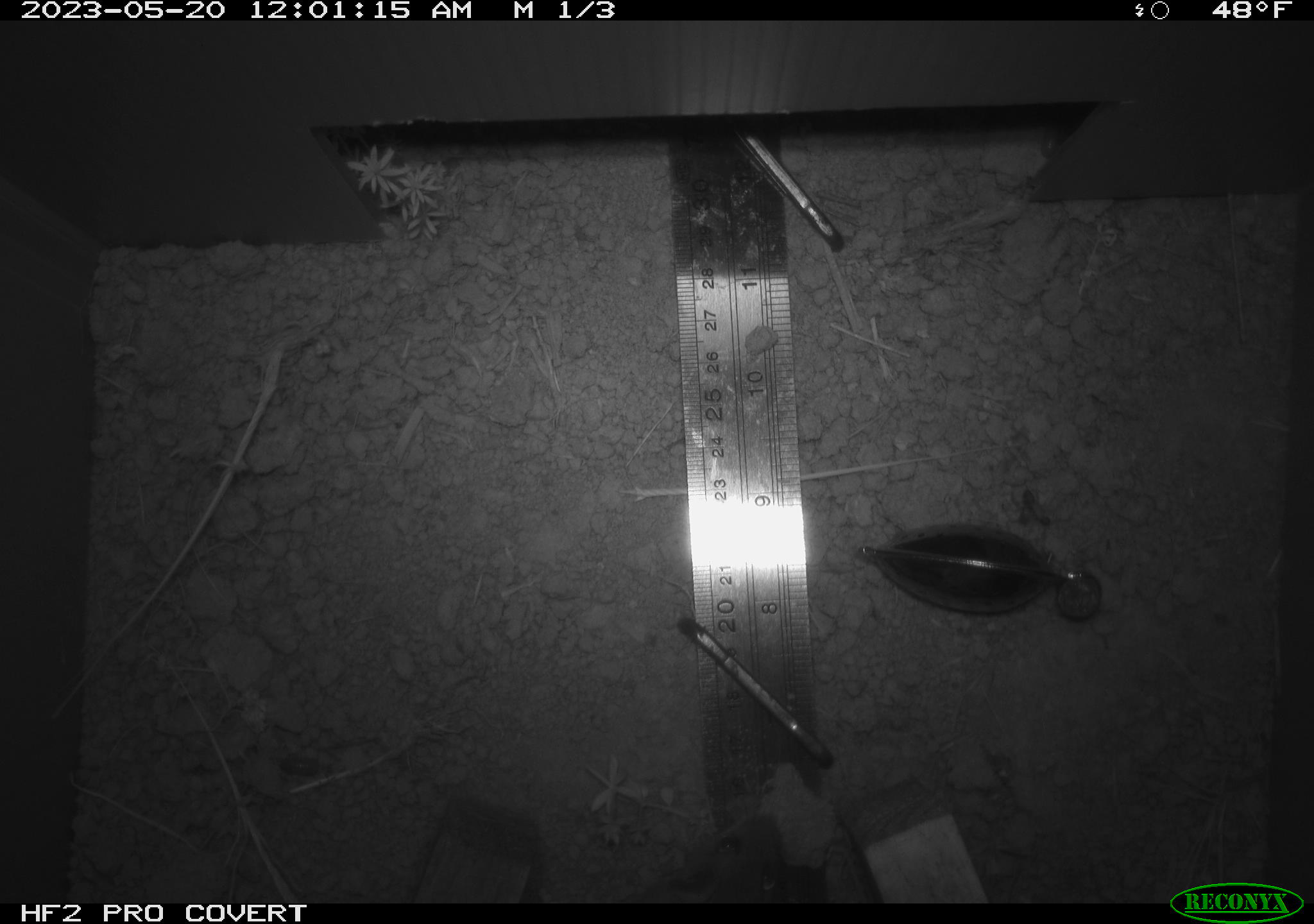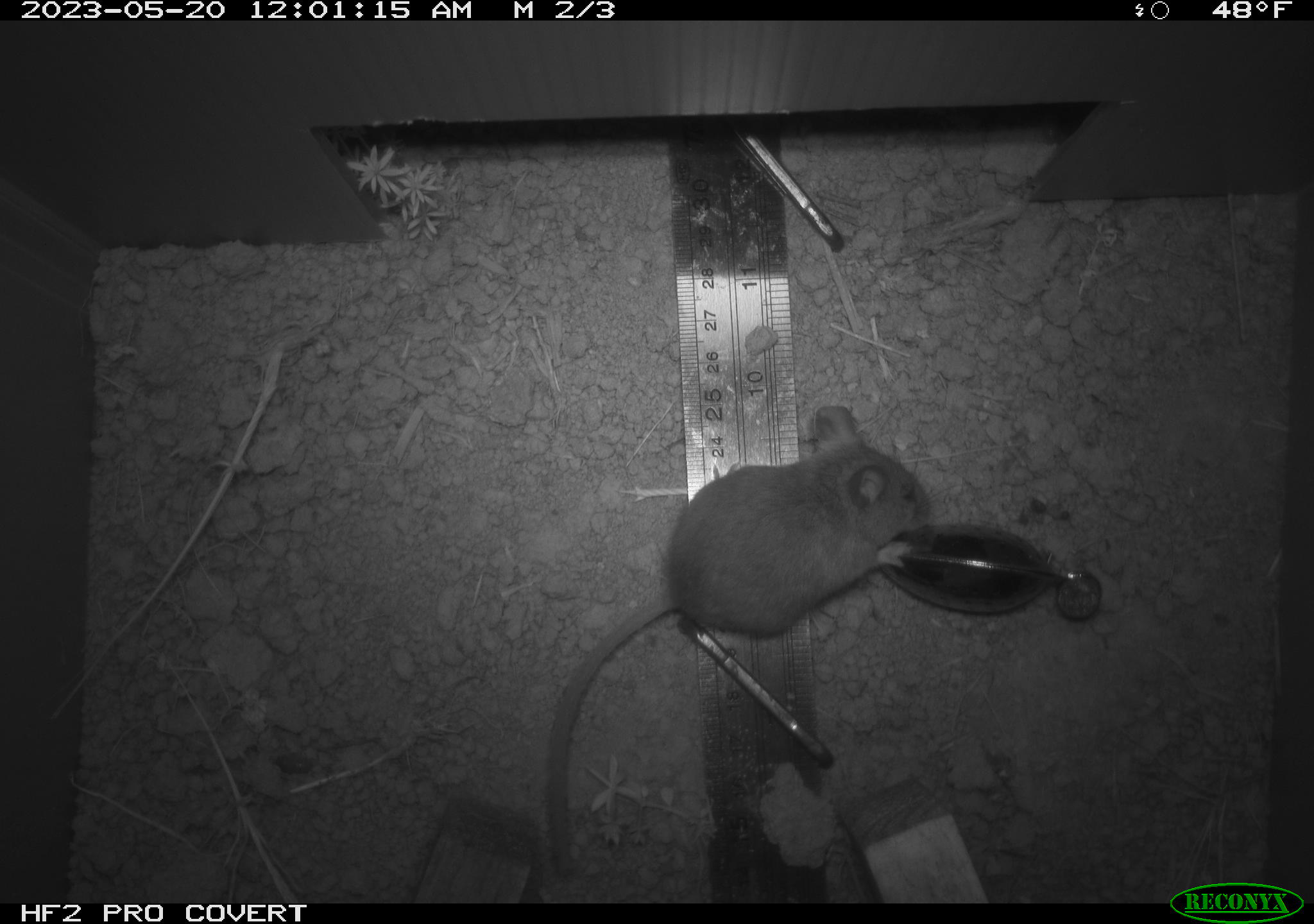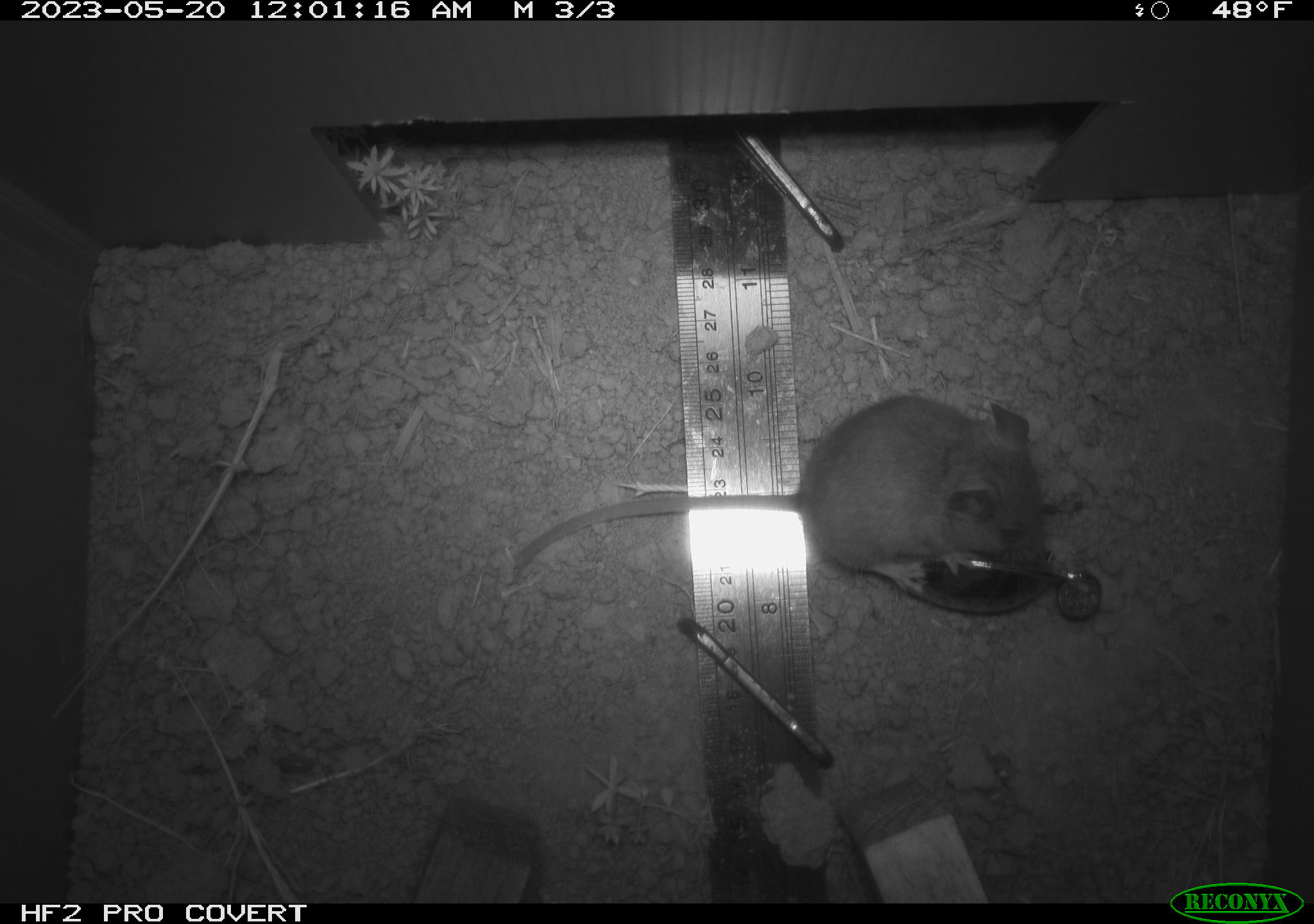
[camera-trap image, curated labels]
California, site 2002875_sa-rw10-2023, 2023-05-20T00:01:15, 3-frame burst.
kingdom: Animalia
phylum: Chordata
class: Mammalia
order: Rodentia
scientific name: Rodentia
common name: mouse species